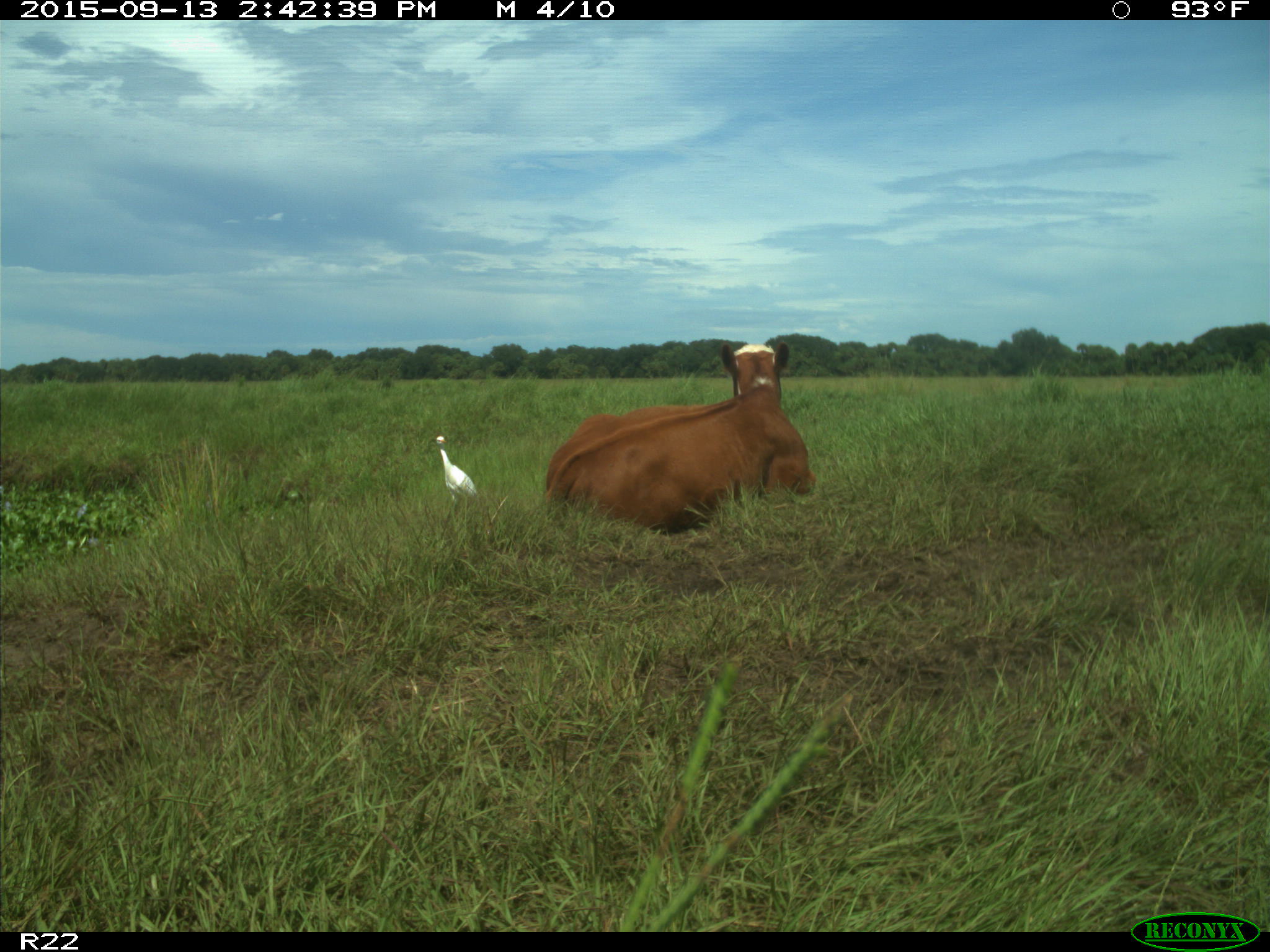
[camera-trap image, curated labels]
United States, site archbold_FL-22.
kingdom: Animalia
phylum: Chordata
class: Mammalia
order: Artiodactyla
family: Bovidae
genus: Bos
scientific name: Bos taurus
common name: domestic cow